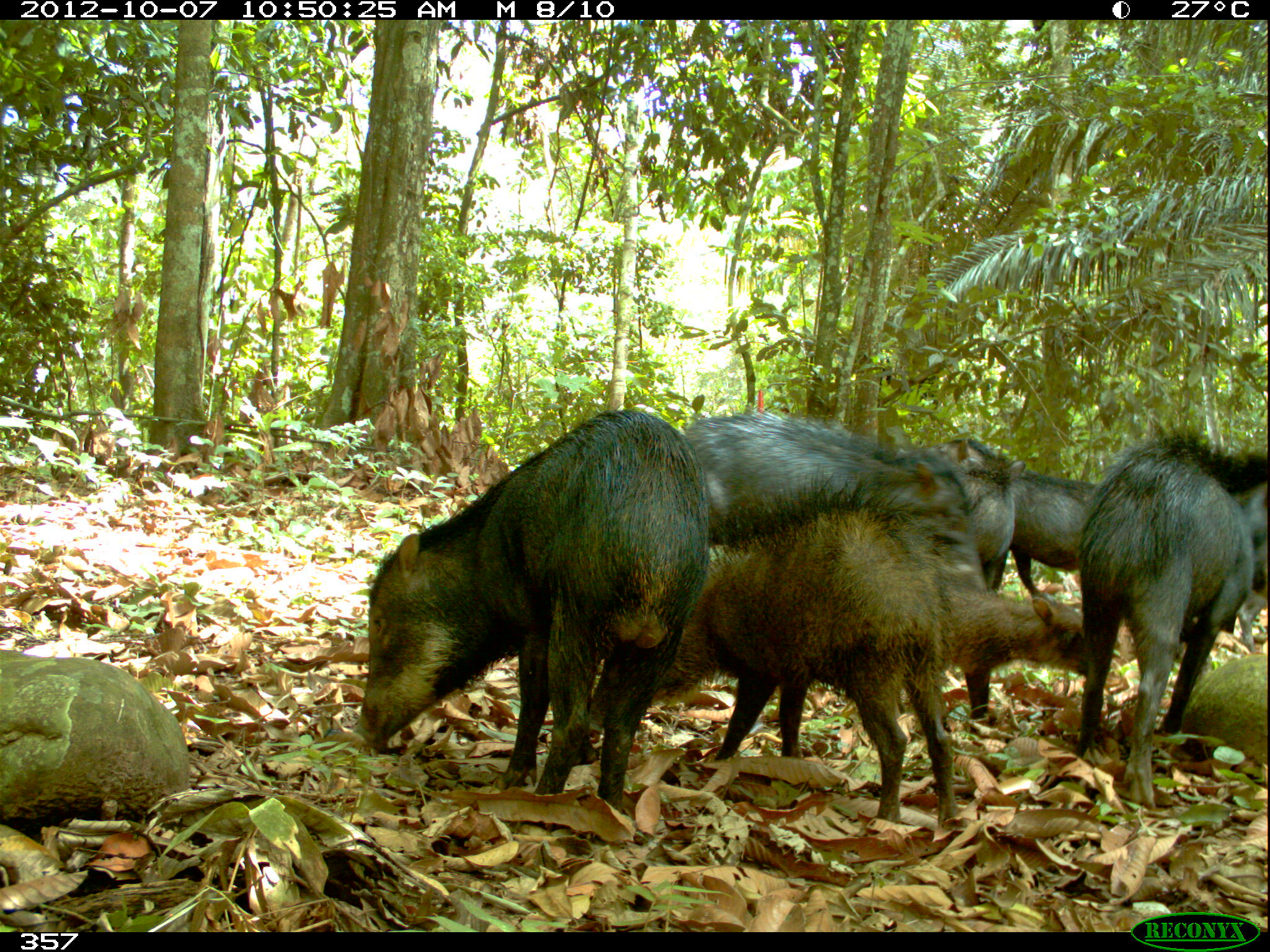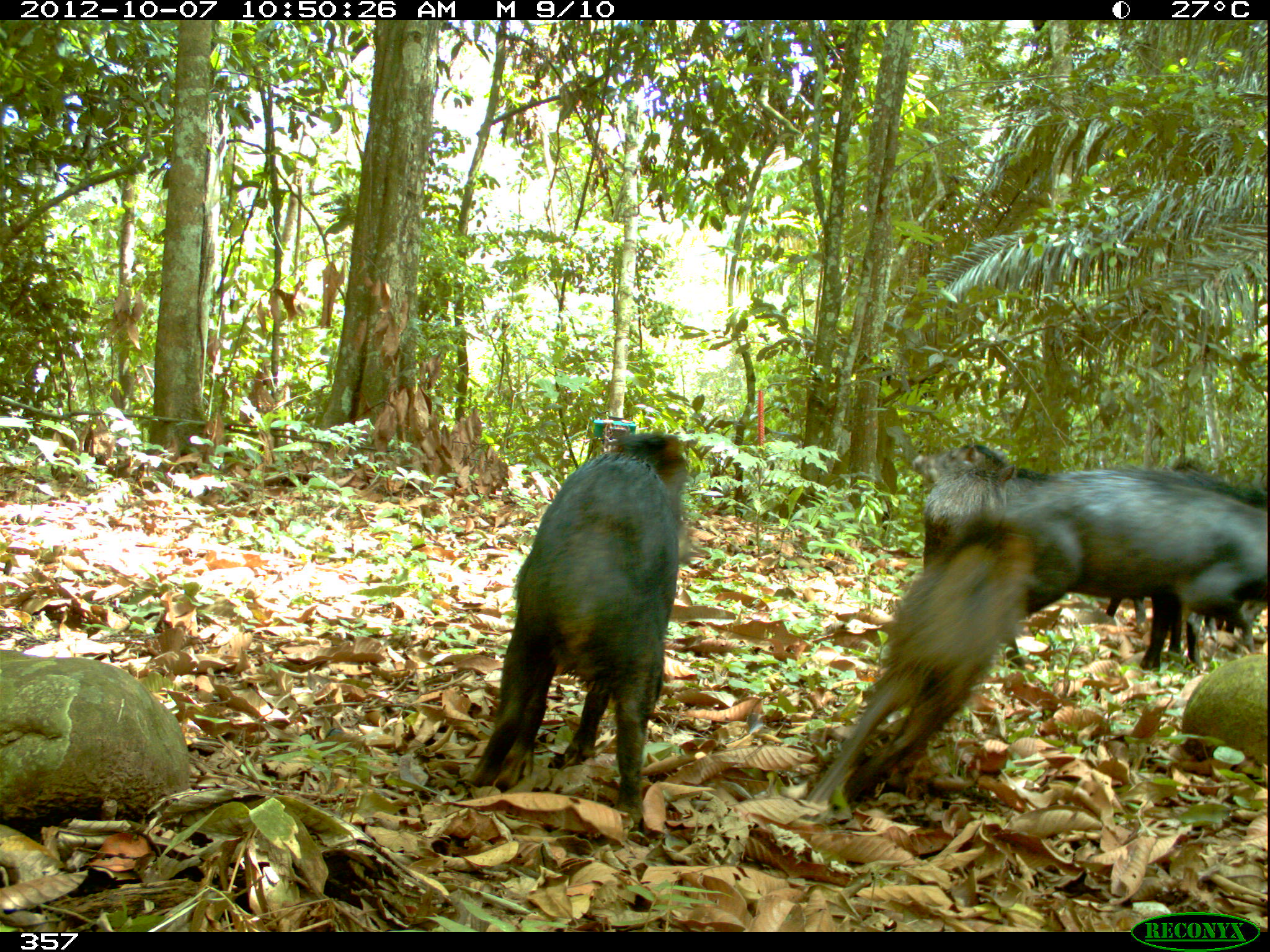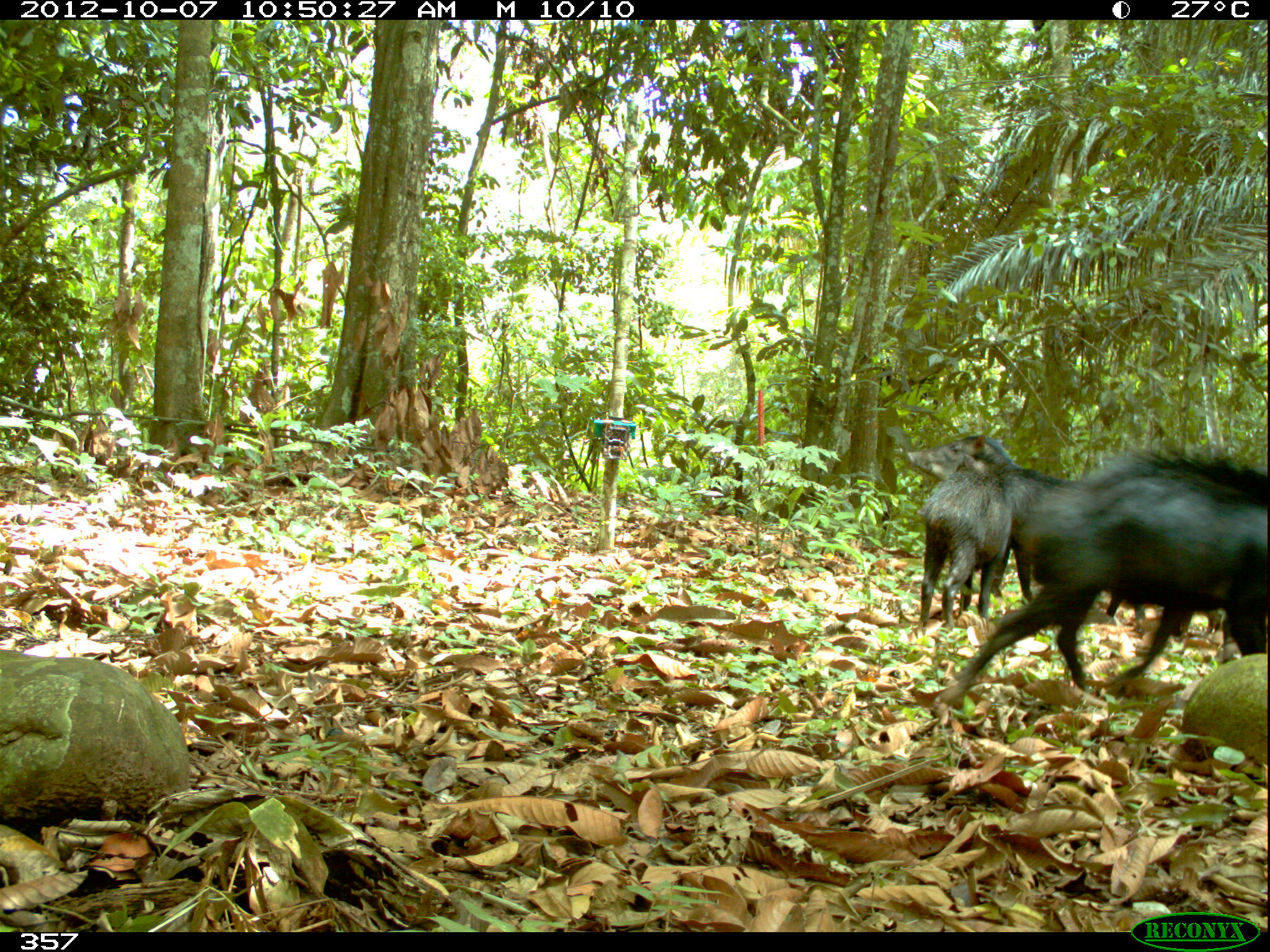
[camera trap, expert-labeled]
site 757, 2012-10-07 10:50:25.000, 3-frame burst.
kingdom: Animalia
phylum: Chordata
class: Mammalia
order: Artiodactyla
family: Tayassuidae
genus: Tayassu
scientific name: Tayassu pecari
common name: white-lipped peccary